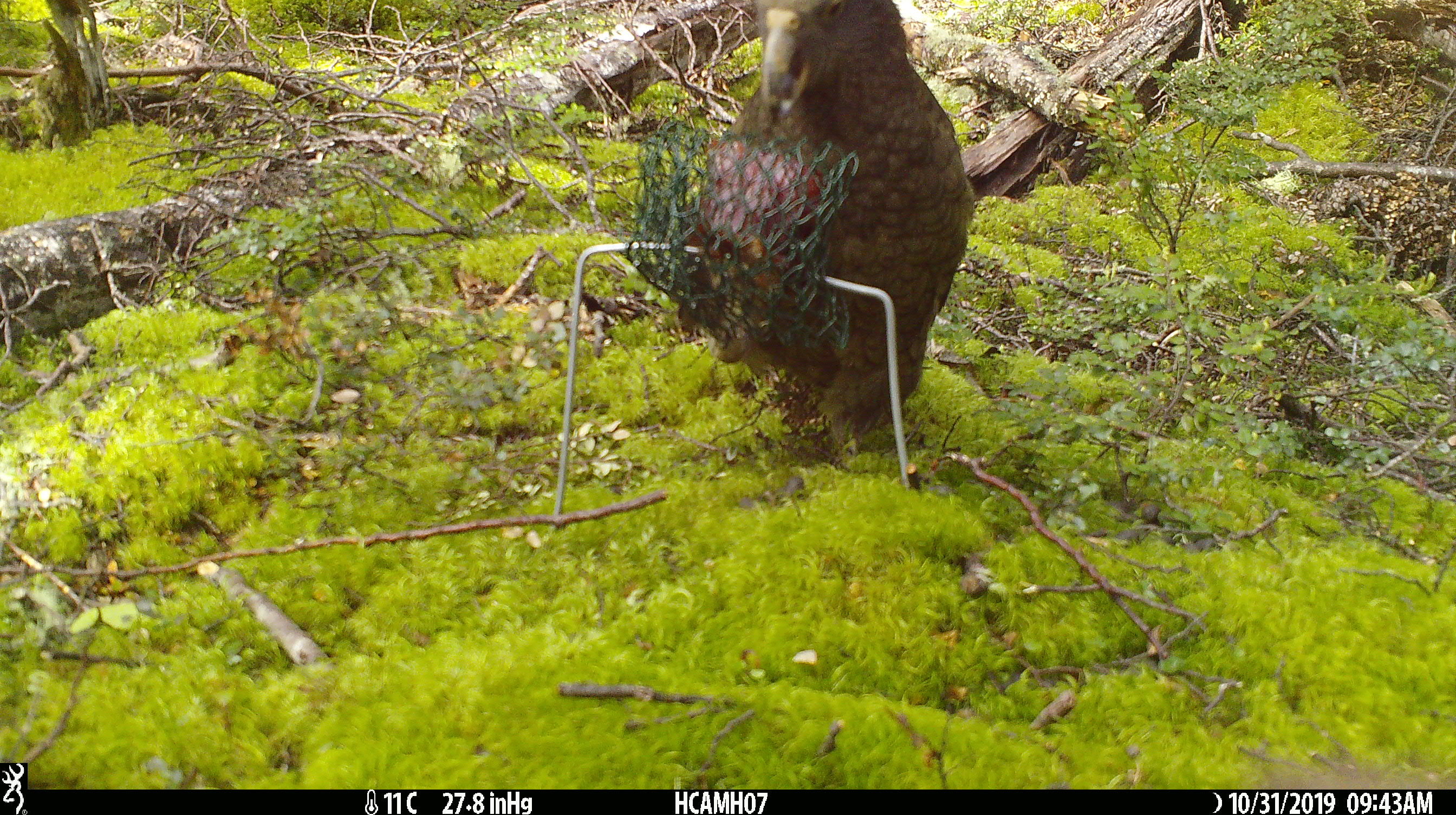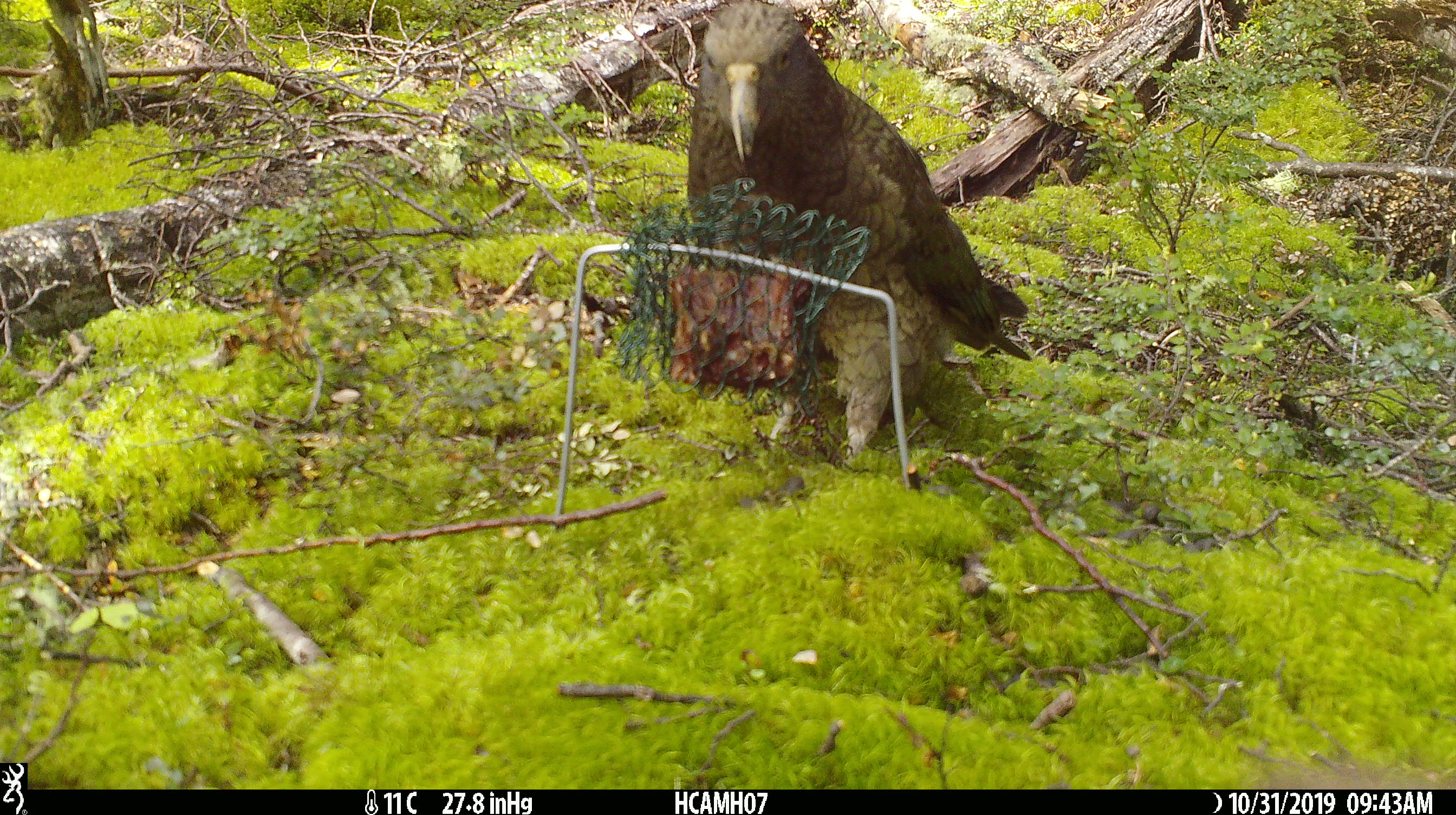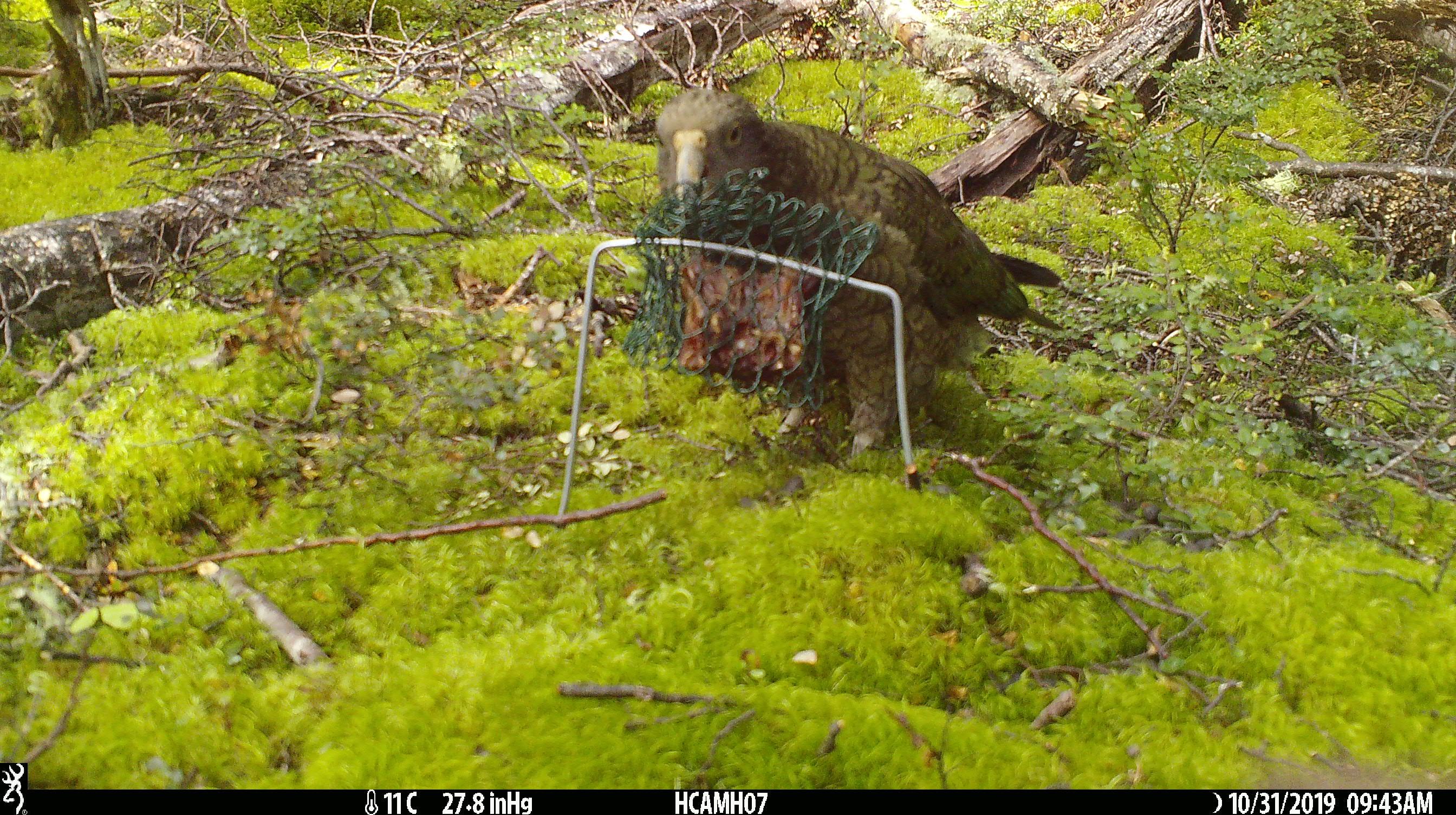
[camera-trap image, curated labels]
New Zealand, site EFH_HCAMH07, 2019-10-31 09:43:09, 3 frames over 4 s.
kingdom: Animalia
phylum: Chordata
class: Aves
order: Psittaciformes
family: Strigopidae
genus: Nestor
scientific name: Nestor notabilis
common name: kea